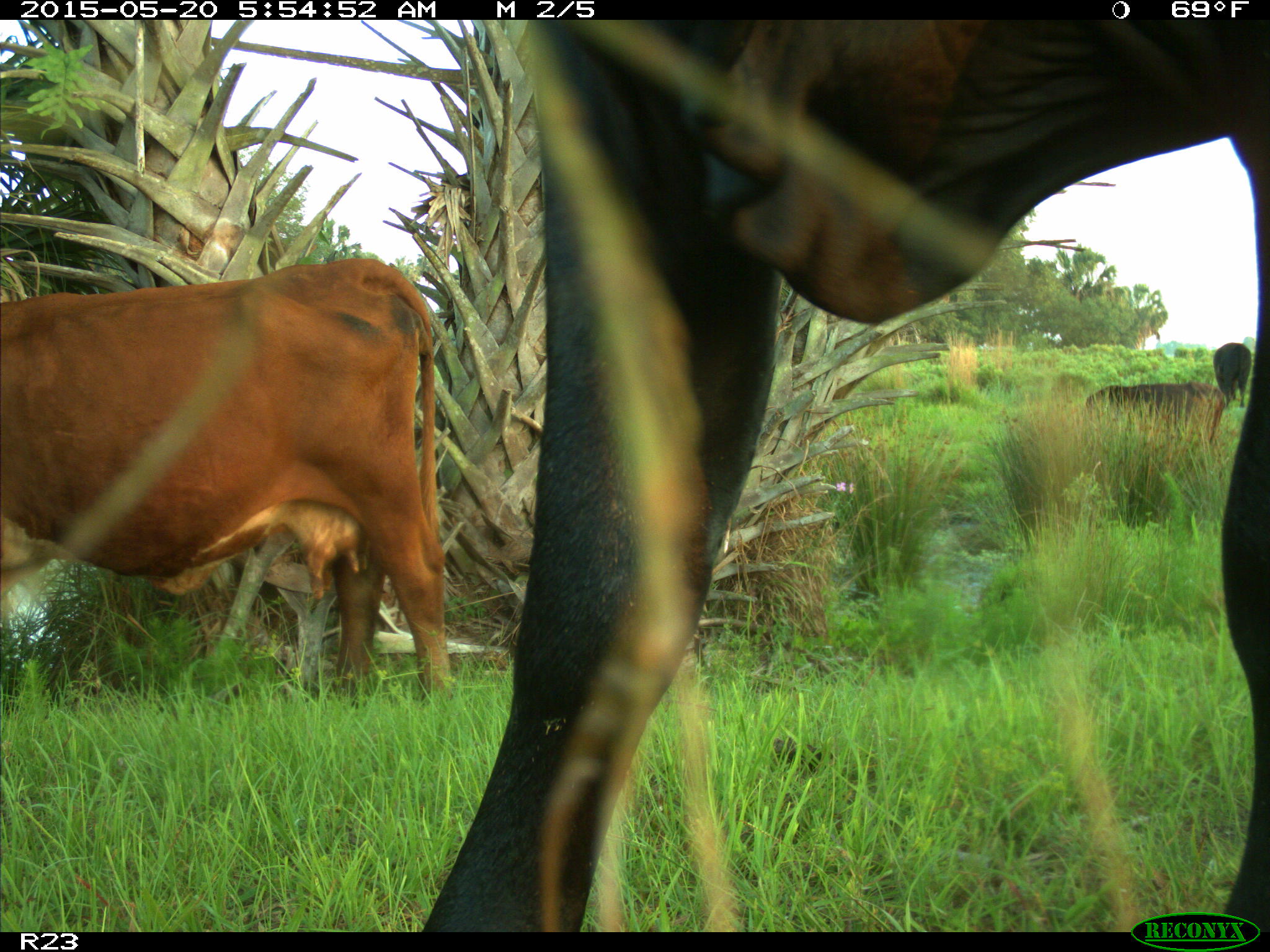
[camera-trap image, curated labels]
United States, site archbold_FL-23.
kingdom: Animalia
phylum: Chordata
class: Mammalia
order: Artiodactyla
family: Bovidae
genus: Bos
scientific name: Bos taurus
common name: domestic cow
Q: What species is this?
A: Bos taurus (domestic cow).